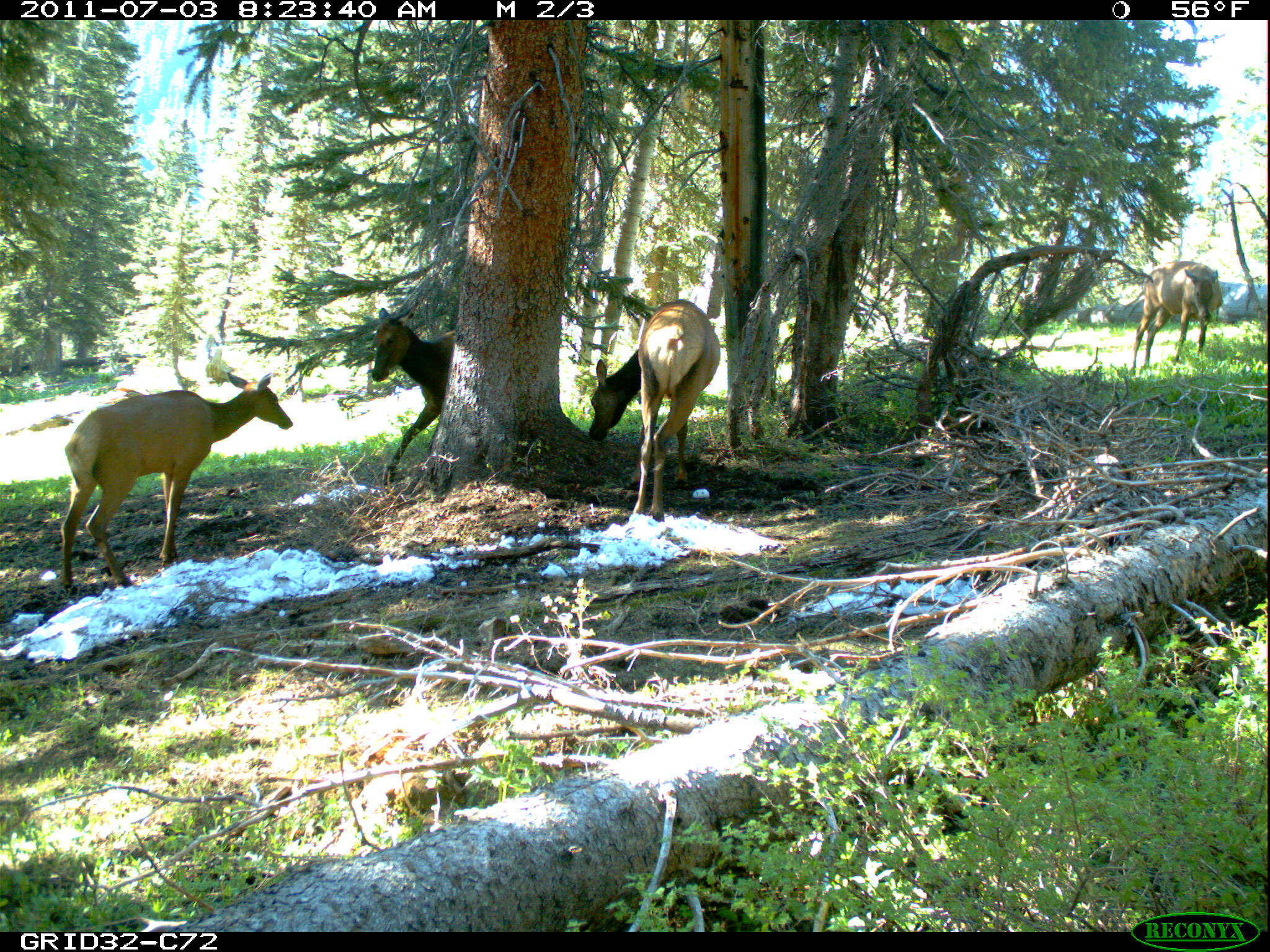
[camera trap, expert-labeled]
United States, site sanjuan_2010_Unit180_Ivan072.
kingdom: Animalia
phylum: Chordata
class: Mammalia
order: Artiodactyla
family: Cervidae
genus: Cervus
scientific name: Cervus elaphus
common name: red deer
Cervus elaphus (red deer).